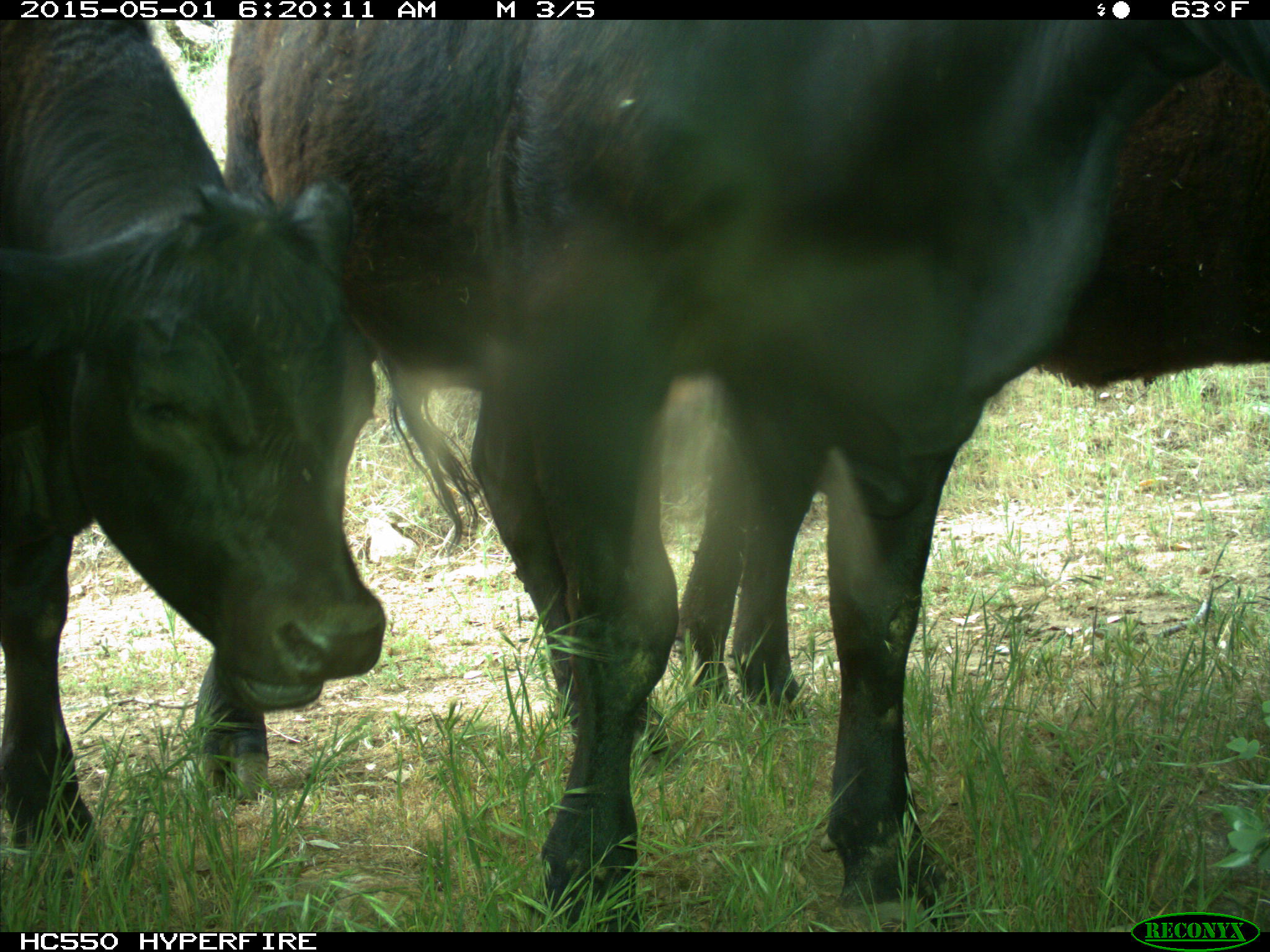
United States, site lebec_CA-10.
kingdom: Animalia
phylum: Chordata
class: Mammalia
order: Artiodactyla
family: Bovidae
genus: Bos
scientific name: Bos taurus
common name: domestic cow